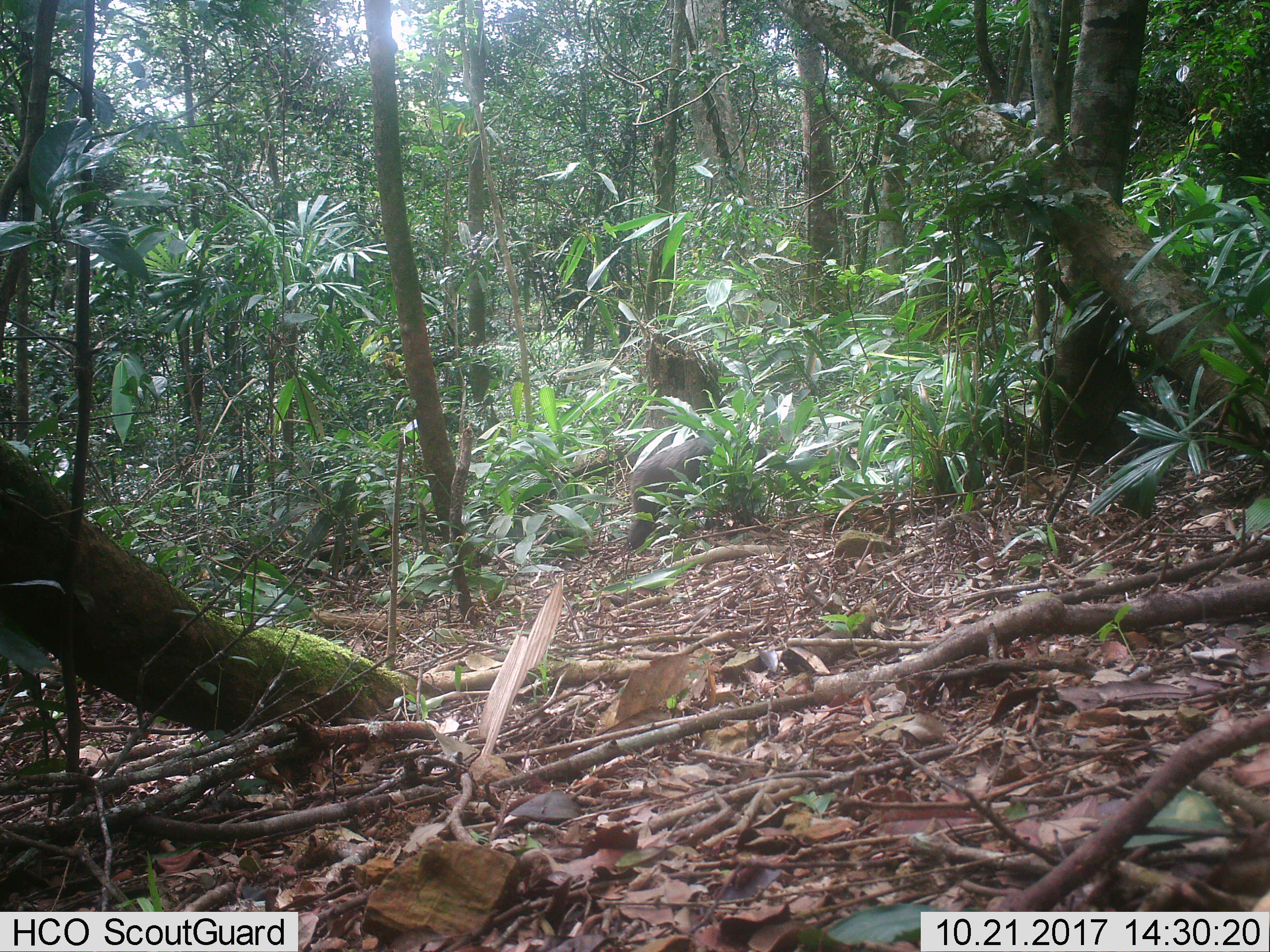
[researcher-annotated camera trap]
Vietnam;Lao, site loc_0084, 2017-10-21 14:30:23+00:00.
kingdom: Animalia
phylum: Chordata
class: Mammalia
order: Primates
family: Cercopithecidae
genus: Macaca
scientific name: Macaca arctoides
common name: stump-tailed macaque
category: stump tailed macaque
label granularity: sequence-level